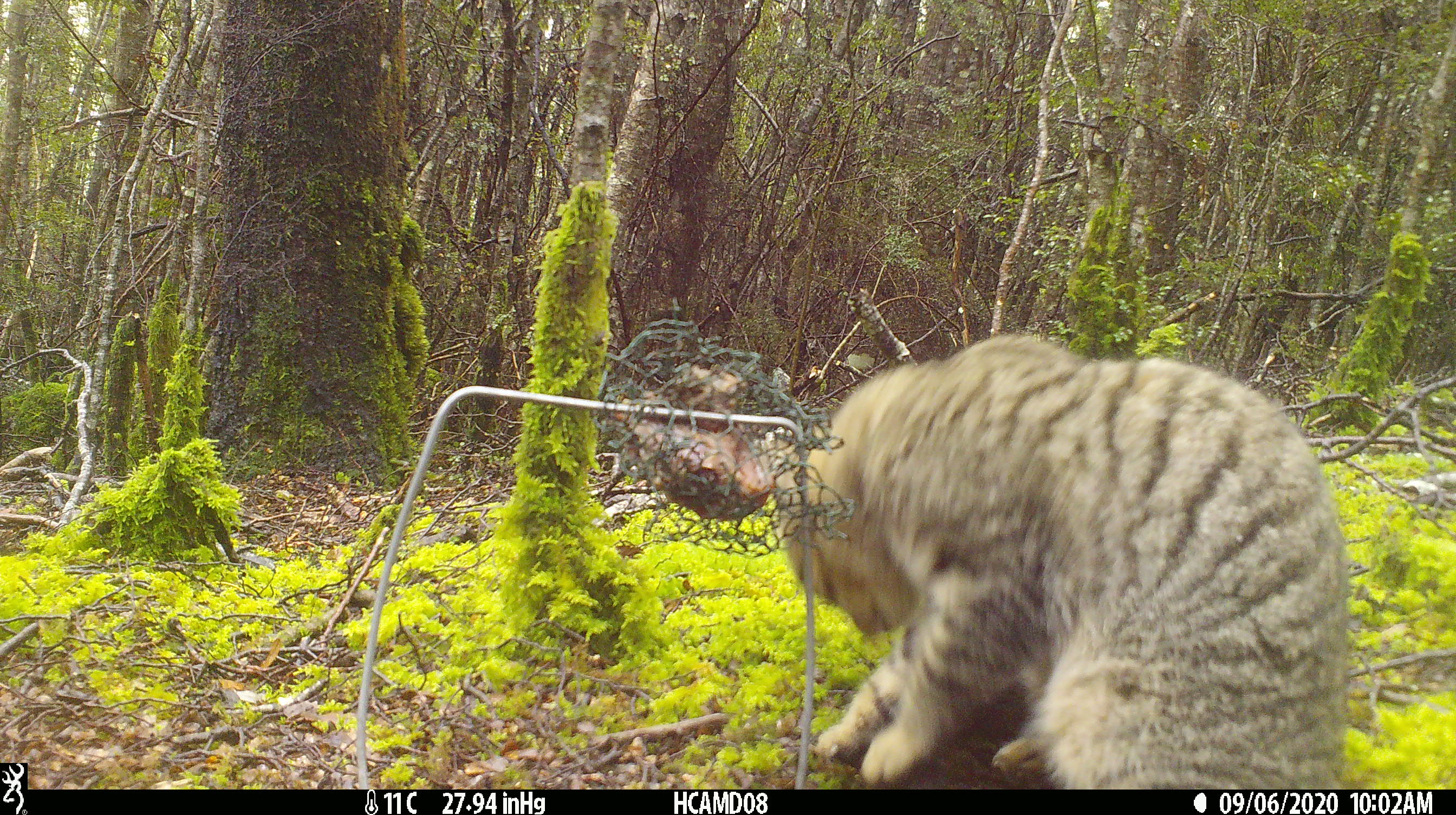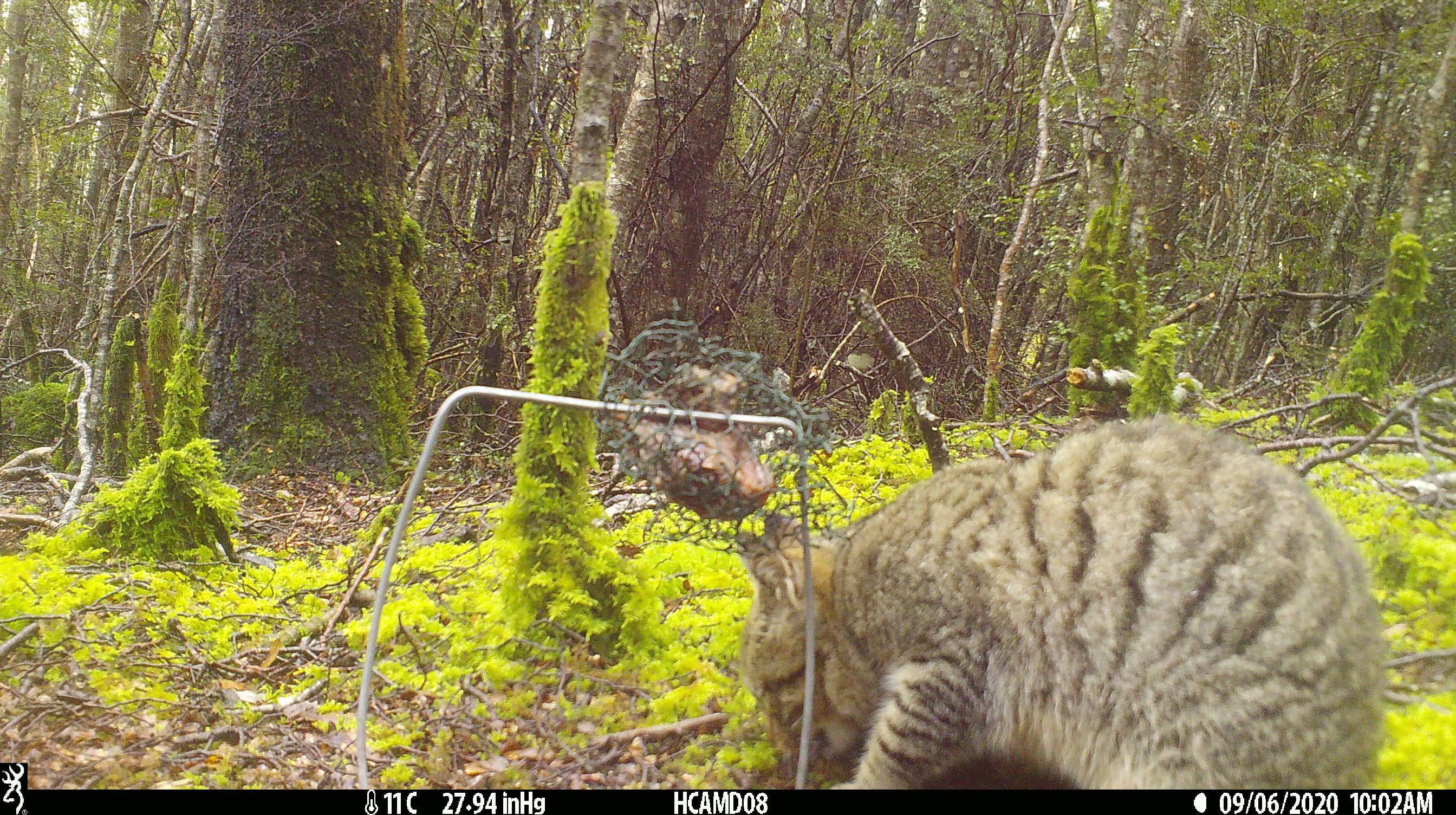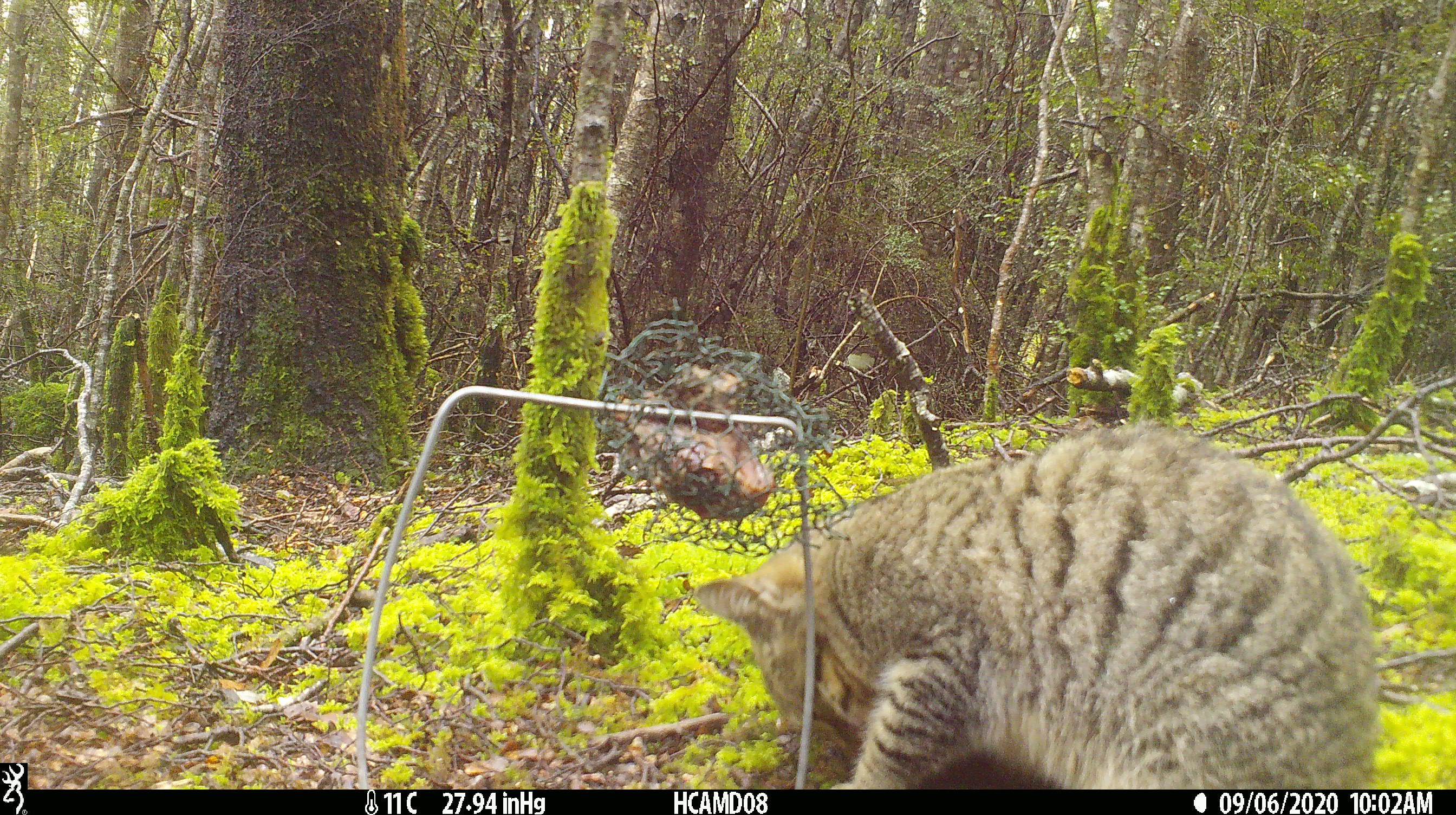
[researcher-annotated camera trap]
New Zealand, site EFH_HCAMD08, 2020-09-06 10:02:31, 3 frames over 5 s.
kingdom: Animalia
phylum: Chordata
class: Mammalia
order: Carnivora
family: Felidae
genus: Felis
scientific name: Felis catus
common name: domestic cat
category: cat